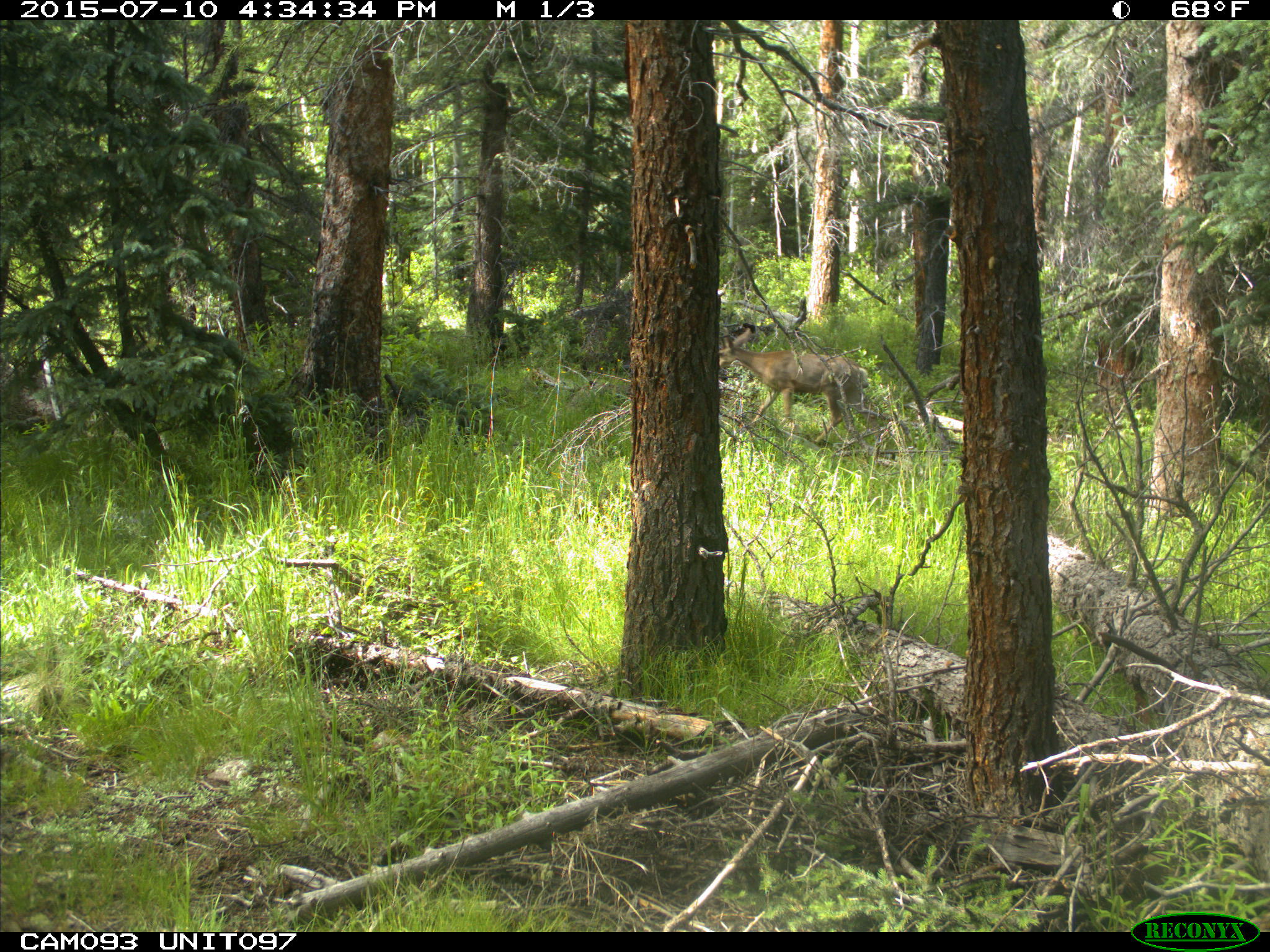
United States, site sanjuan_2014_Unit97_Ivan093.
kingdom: Animalia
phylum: Chordata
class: Mammalia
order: Artiodactyla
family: Cervidae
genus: Odocoileus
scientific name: Odocoileus hemionus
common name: mule deer